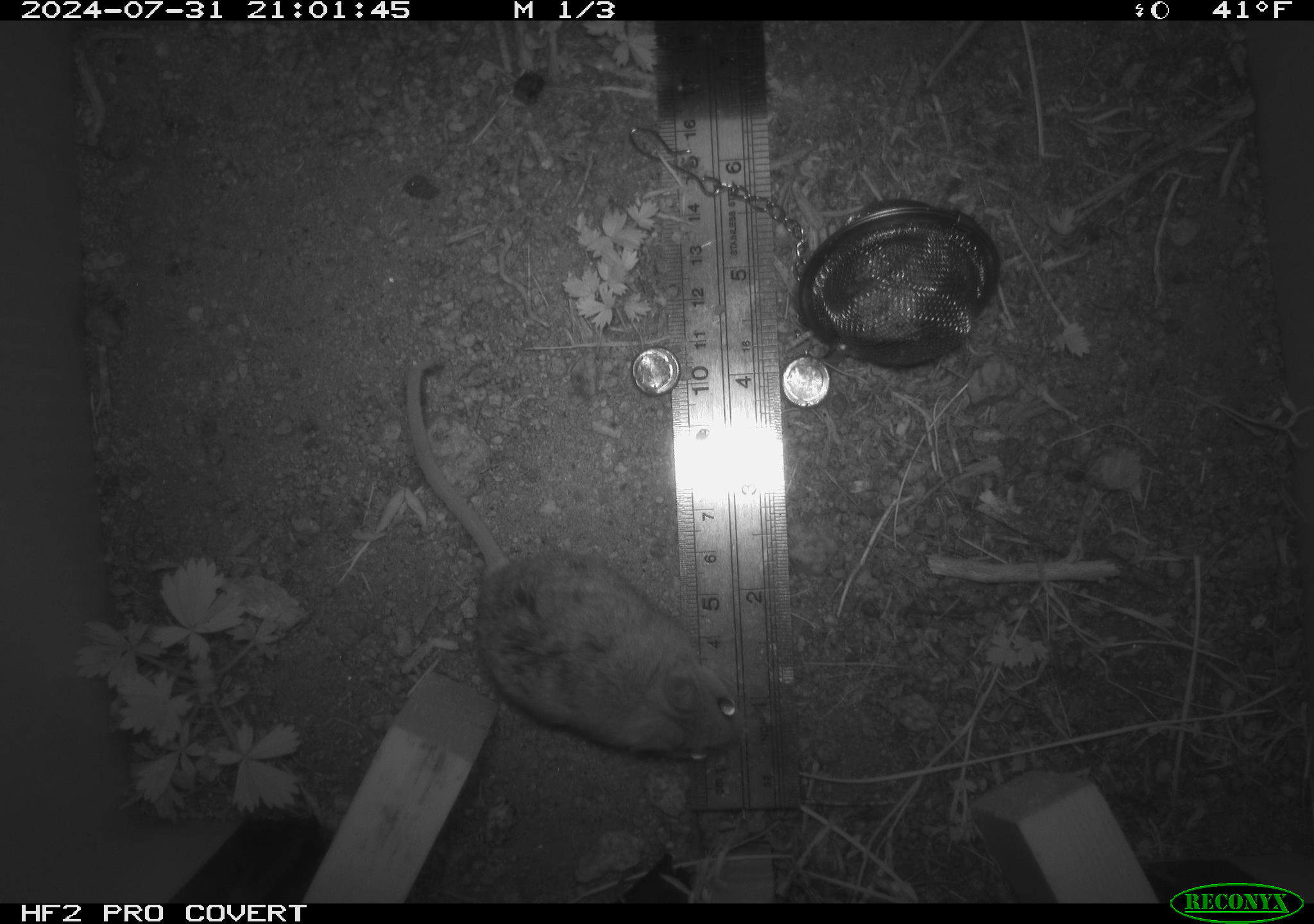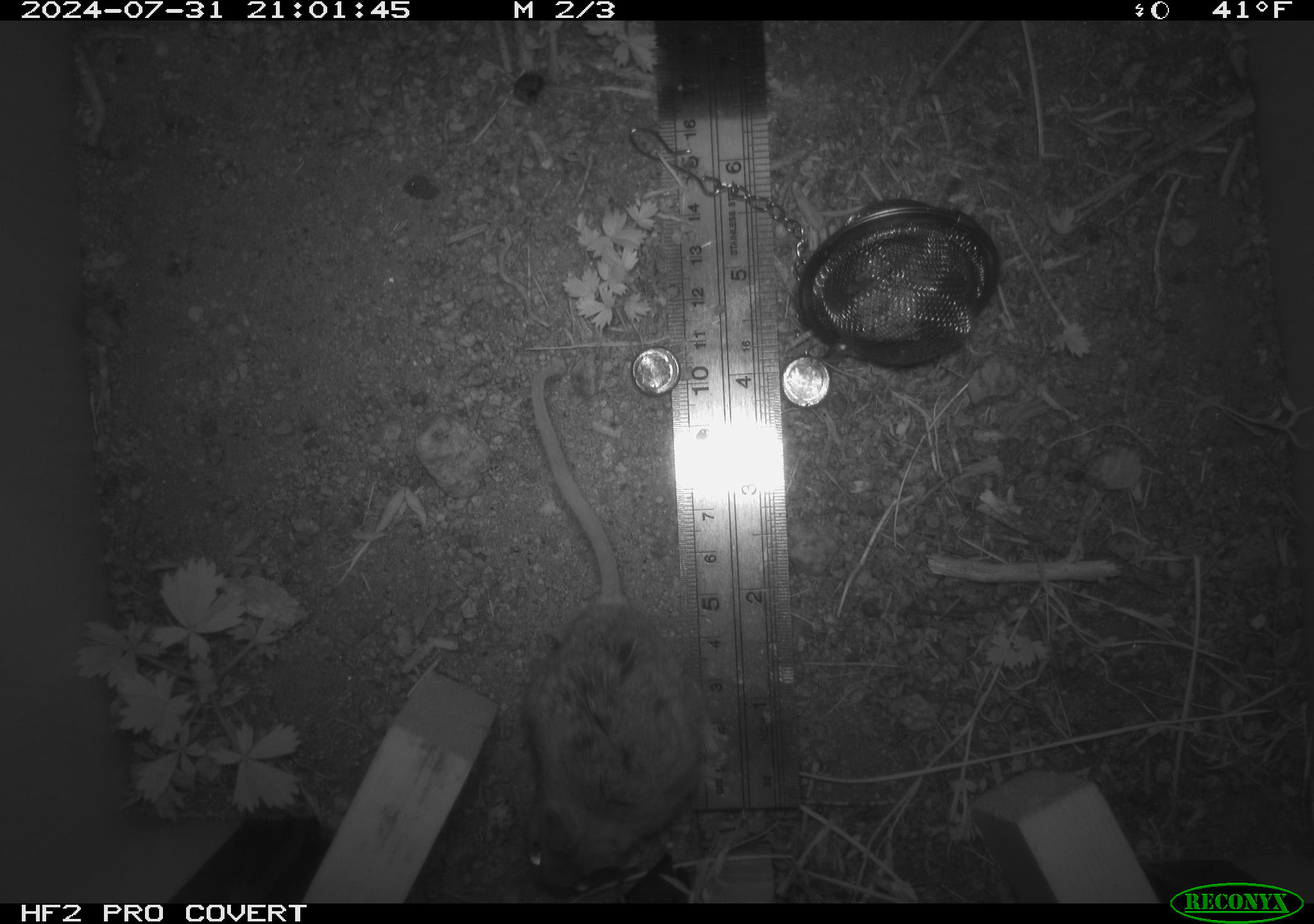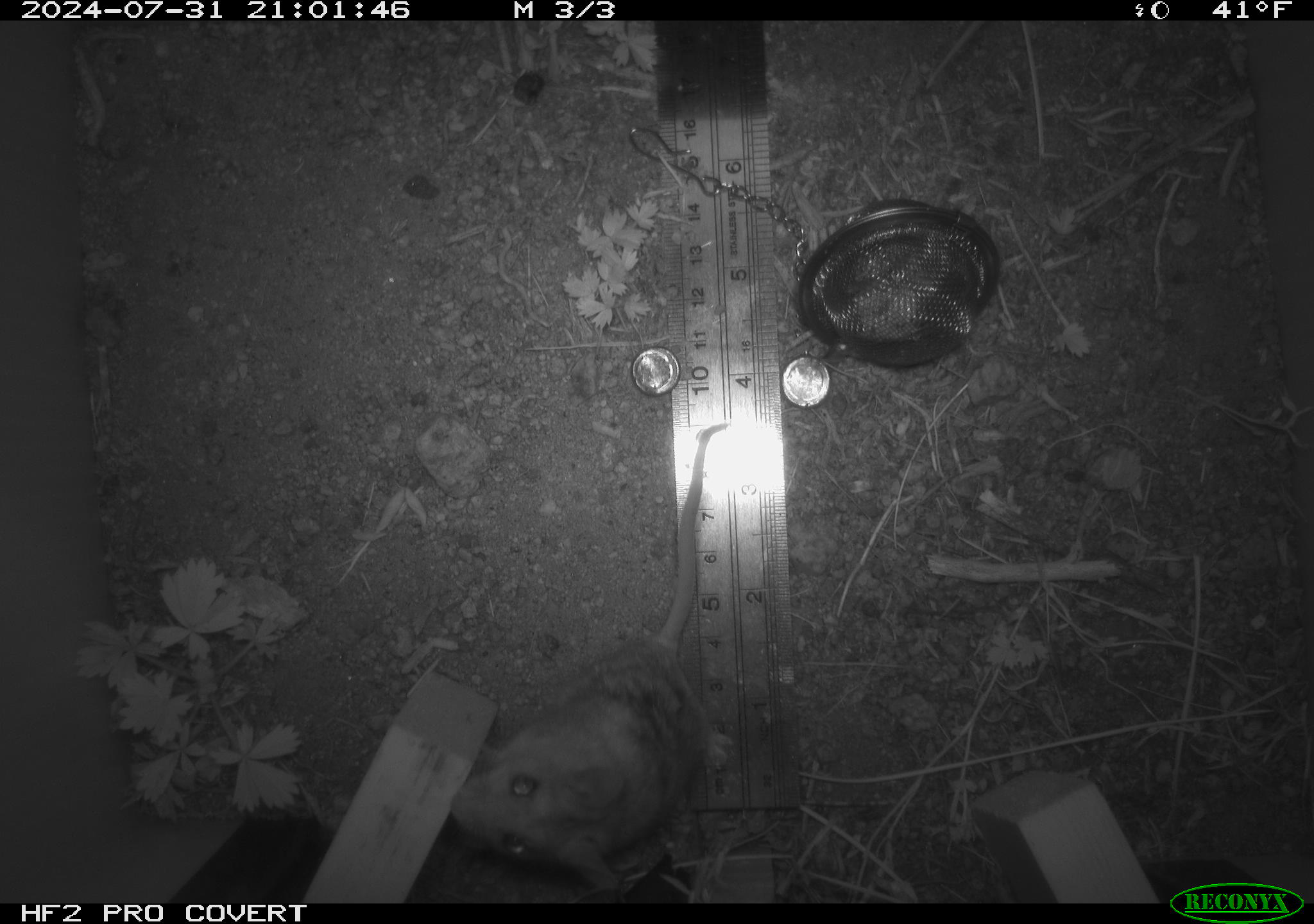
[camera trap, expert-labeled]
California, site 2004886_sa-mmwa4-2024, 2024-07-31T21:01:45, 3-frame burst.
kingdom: Animalia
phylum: Chordata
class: Mammalia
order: Rodentia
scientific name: Rodentia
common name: mouse species